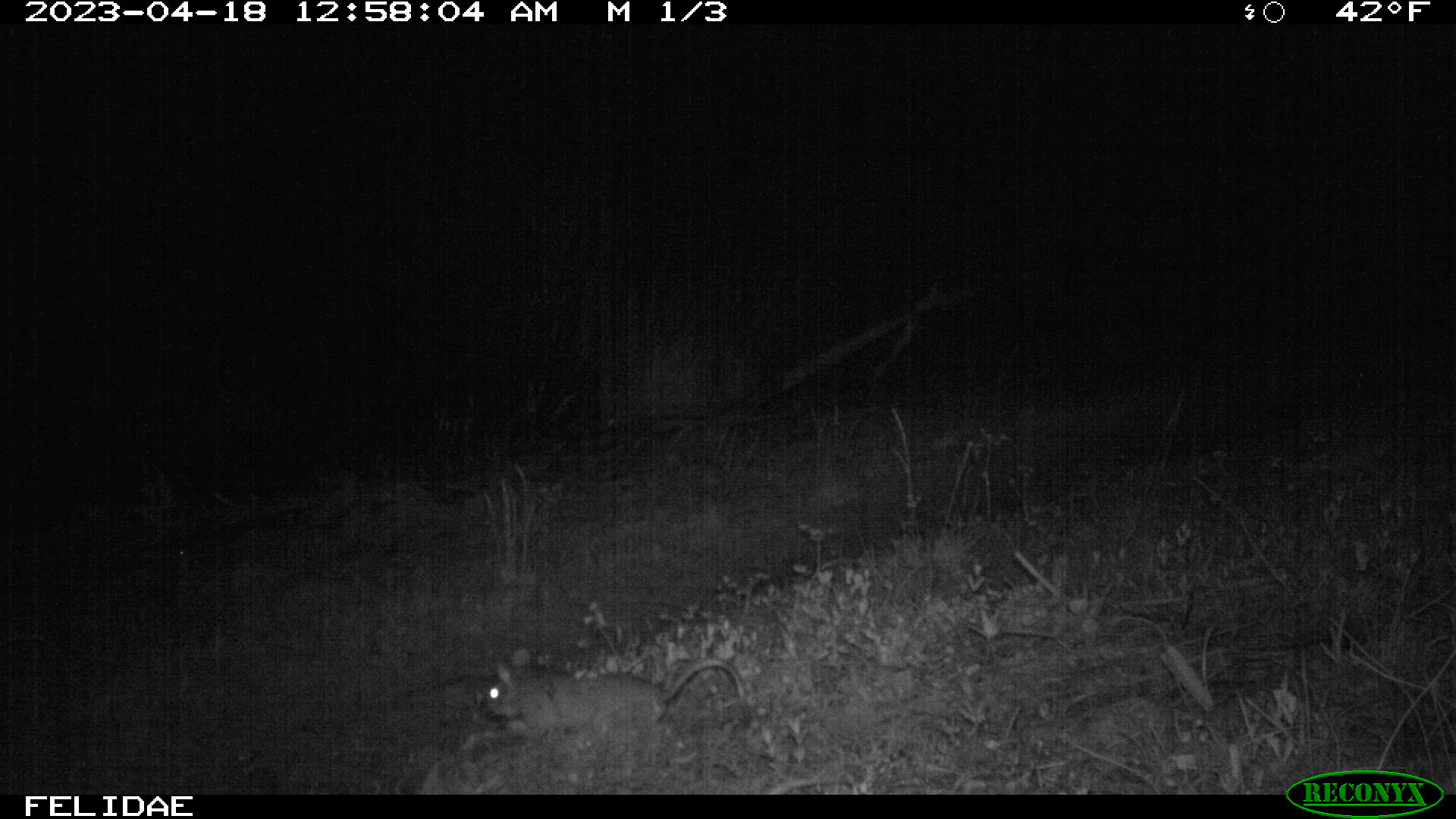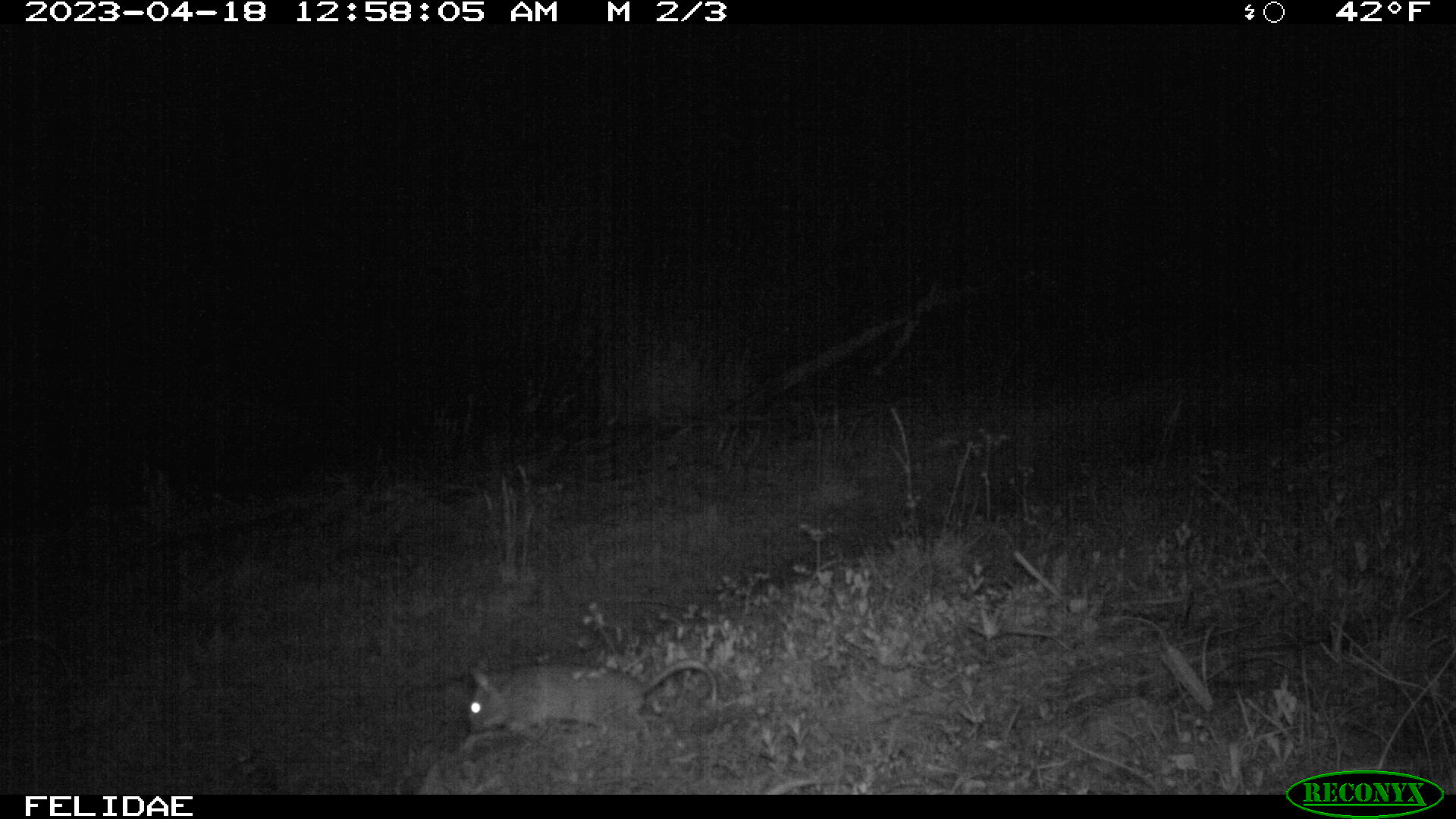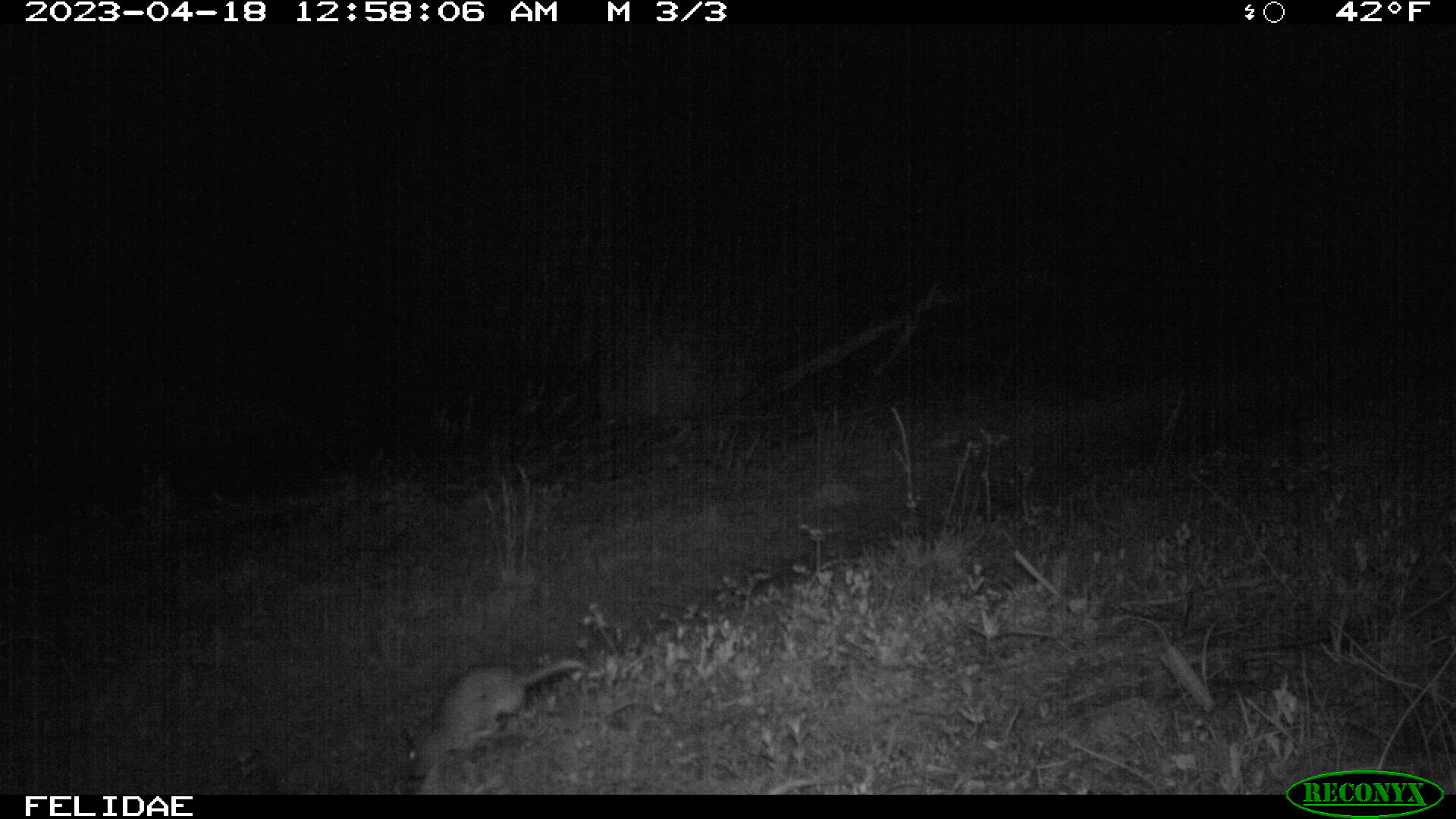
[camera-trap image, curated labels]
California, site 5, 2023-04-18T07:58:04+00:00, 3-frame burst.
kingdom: Animalia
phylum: Chordata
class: Mammalia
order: Rodentia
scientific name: Rodentia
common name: mouse or rat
Mouse or rat (Rodentia).